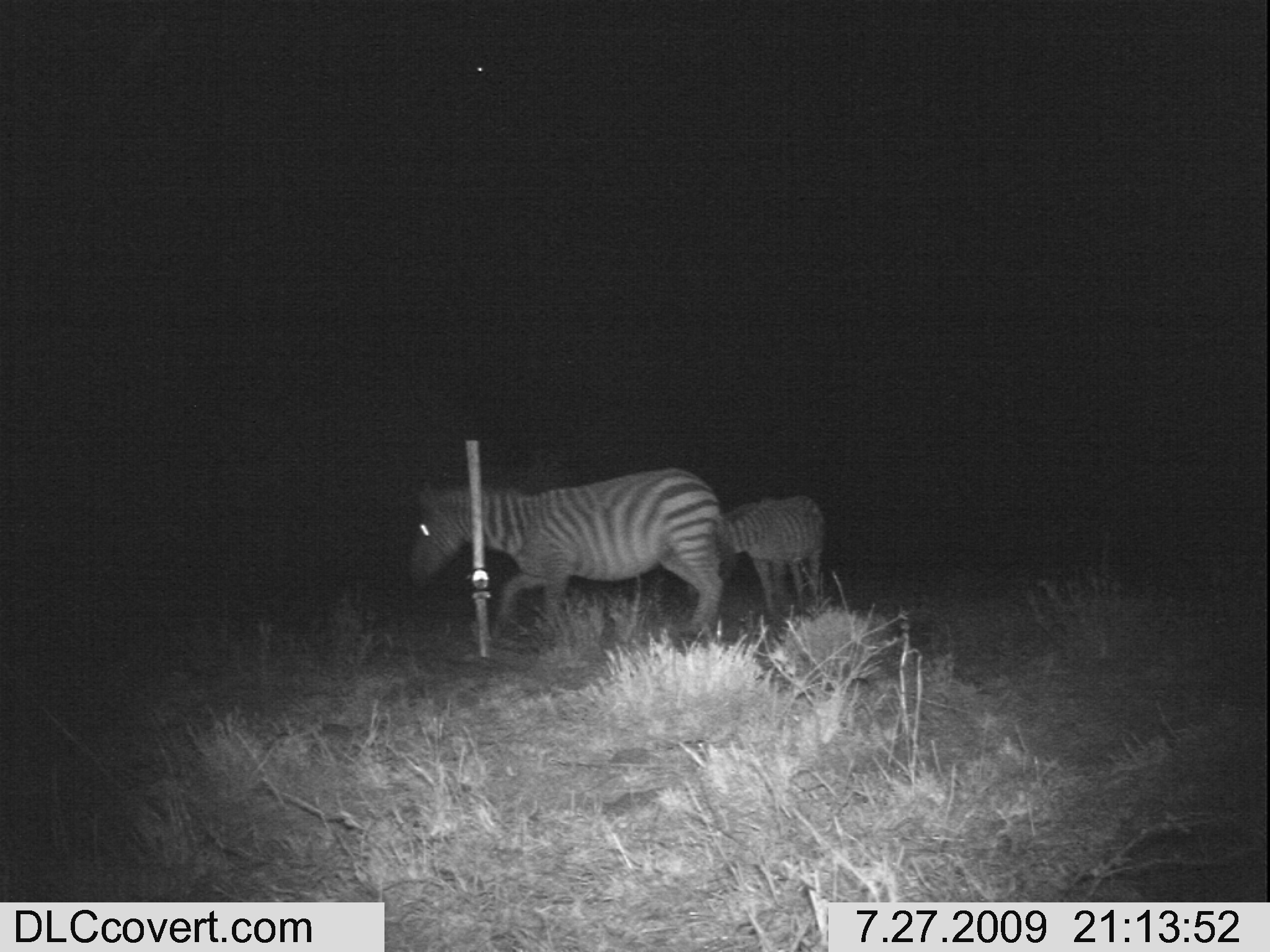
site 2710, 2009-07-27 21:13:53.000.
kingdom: Animalia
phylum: Chordata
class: Mammalia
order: Perissodactyla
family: Equidae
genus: Equus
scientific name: Equus quagga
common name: plains zebra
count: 2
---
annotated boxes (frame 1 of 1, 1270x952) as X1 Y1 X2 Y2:
equus quagga: 407 467 723 641; 721 495 825 619